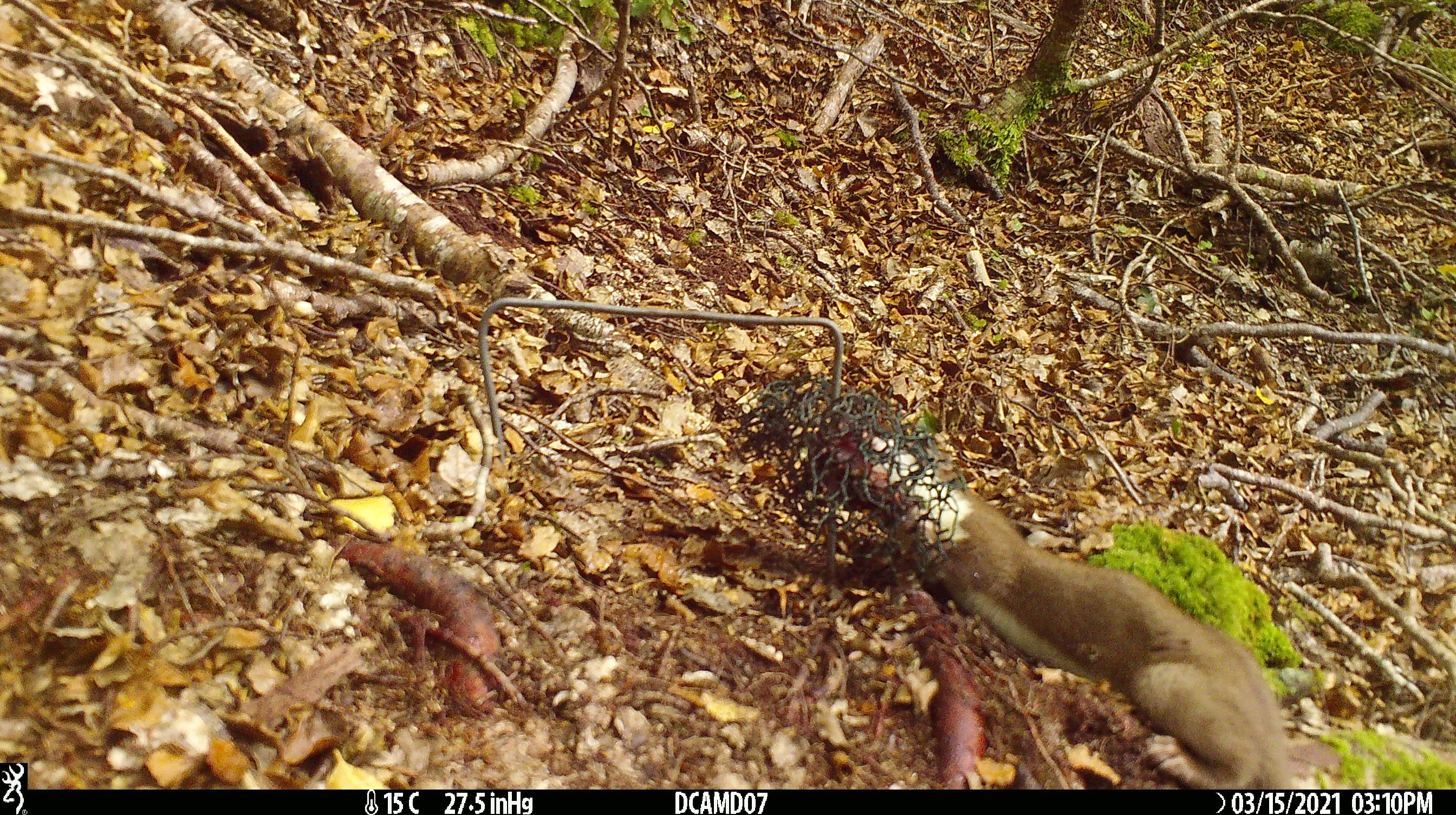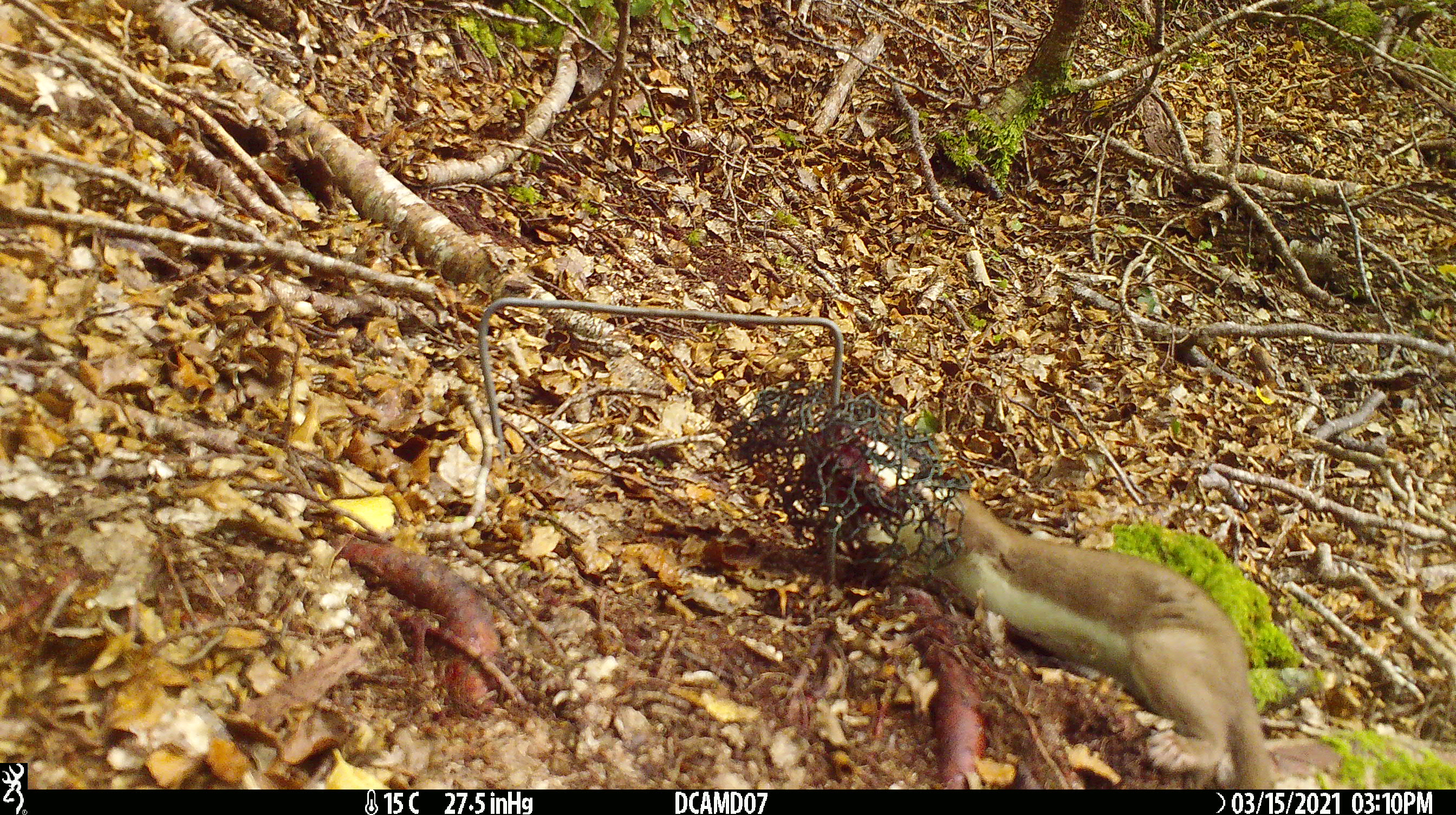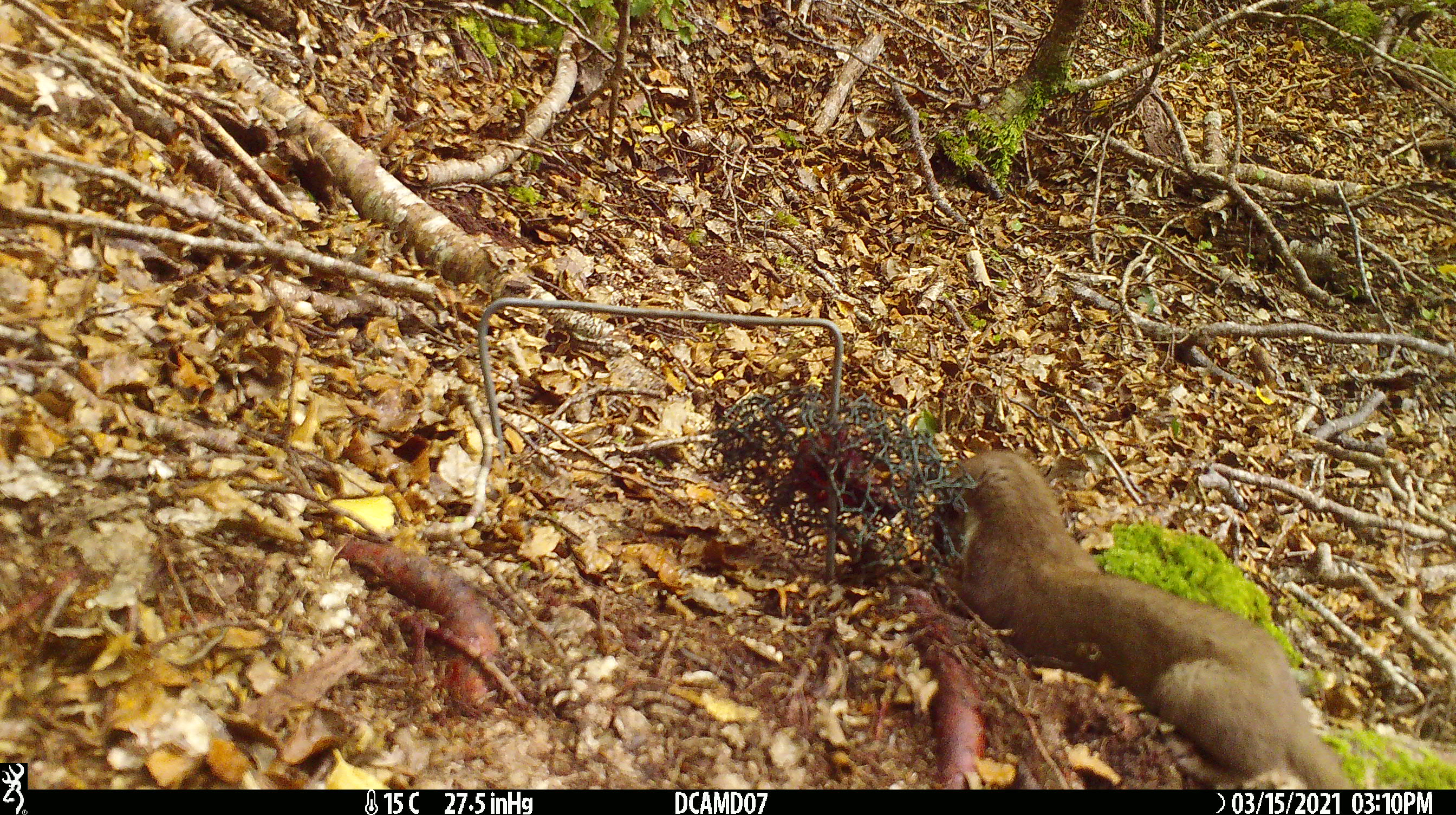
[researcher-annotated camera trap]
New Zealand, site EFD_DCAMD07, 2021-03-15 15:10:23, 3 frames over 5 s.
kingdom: Animalia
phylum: Chordata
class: Mammalia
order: Carnivora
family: Mustelidae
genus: Mustela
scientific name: Mustela erminea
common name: stoat